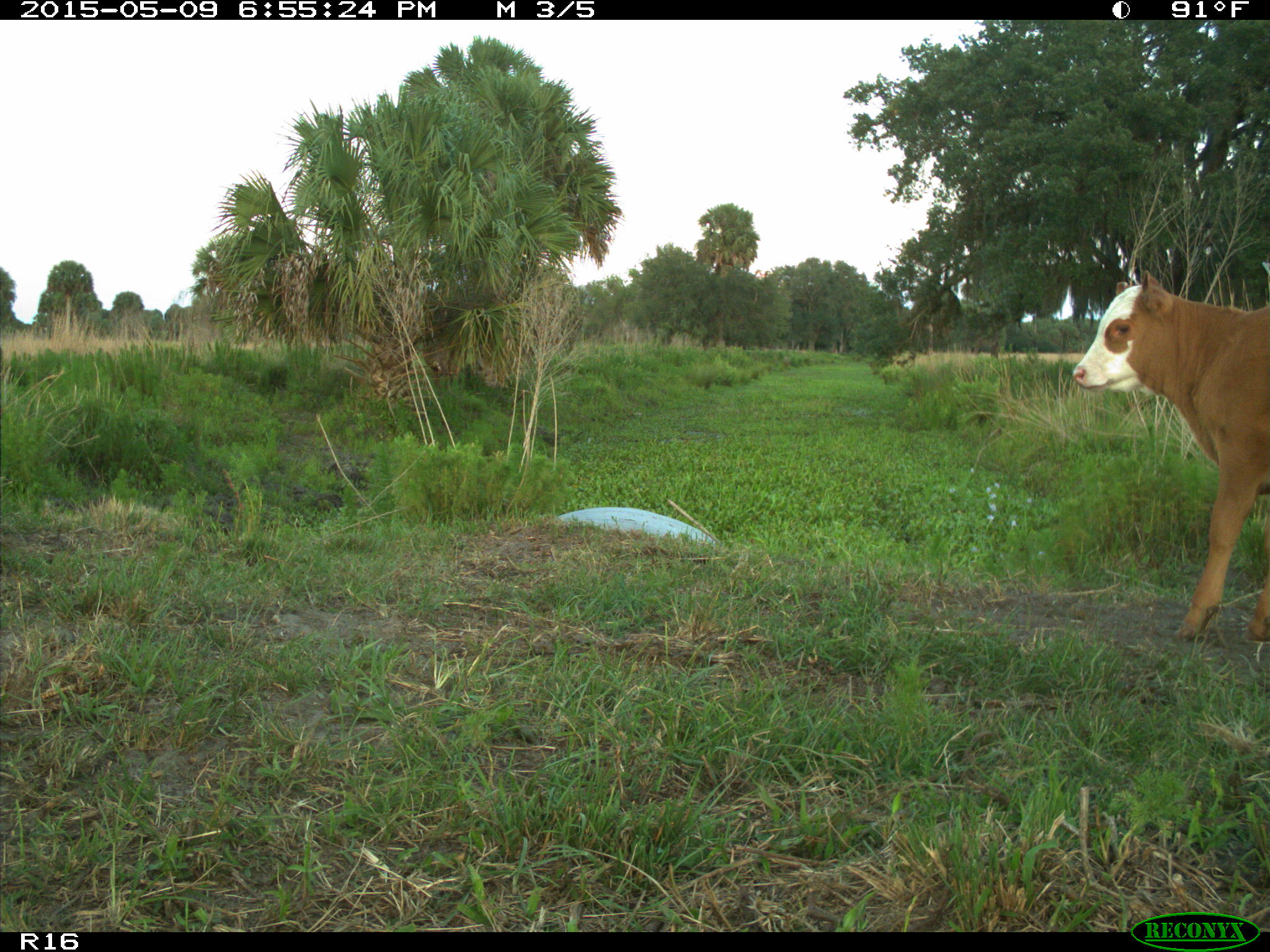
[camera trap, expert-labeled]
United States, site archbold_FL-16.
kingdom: Animalia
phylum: Chordata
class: Mammalia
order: Artiodactyla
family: Bovidae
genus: Bos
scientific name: Bos taurus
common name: domestic cow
Bos taurus (domestic cow).